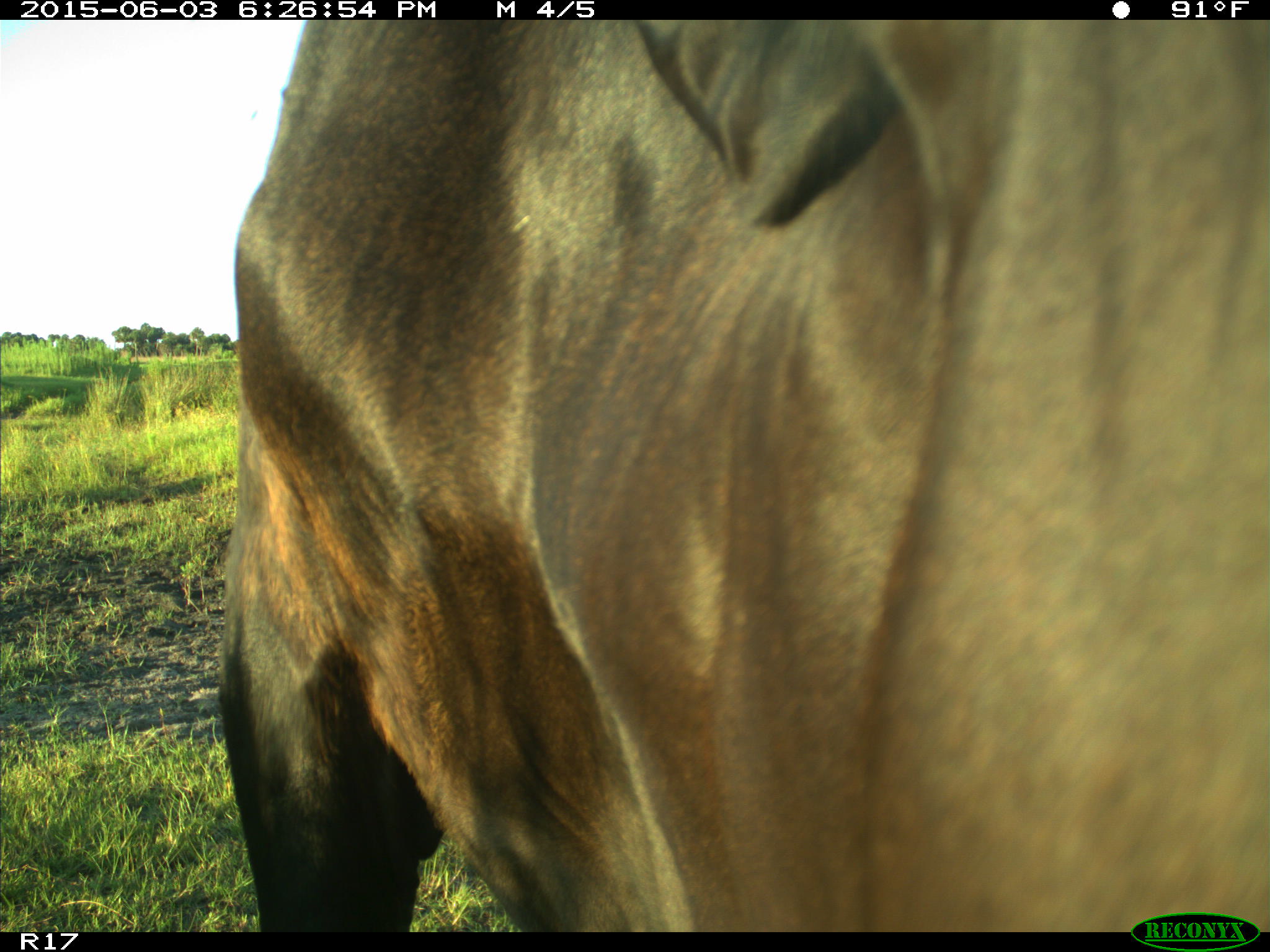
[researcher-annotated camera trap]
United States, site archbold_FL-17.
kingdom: Animalia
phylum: Chordata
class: Mammalia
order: Artiodactyla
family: Bovidae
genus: Bos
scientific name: Bos taurus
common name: domestic cow